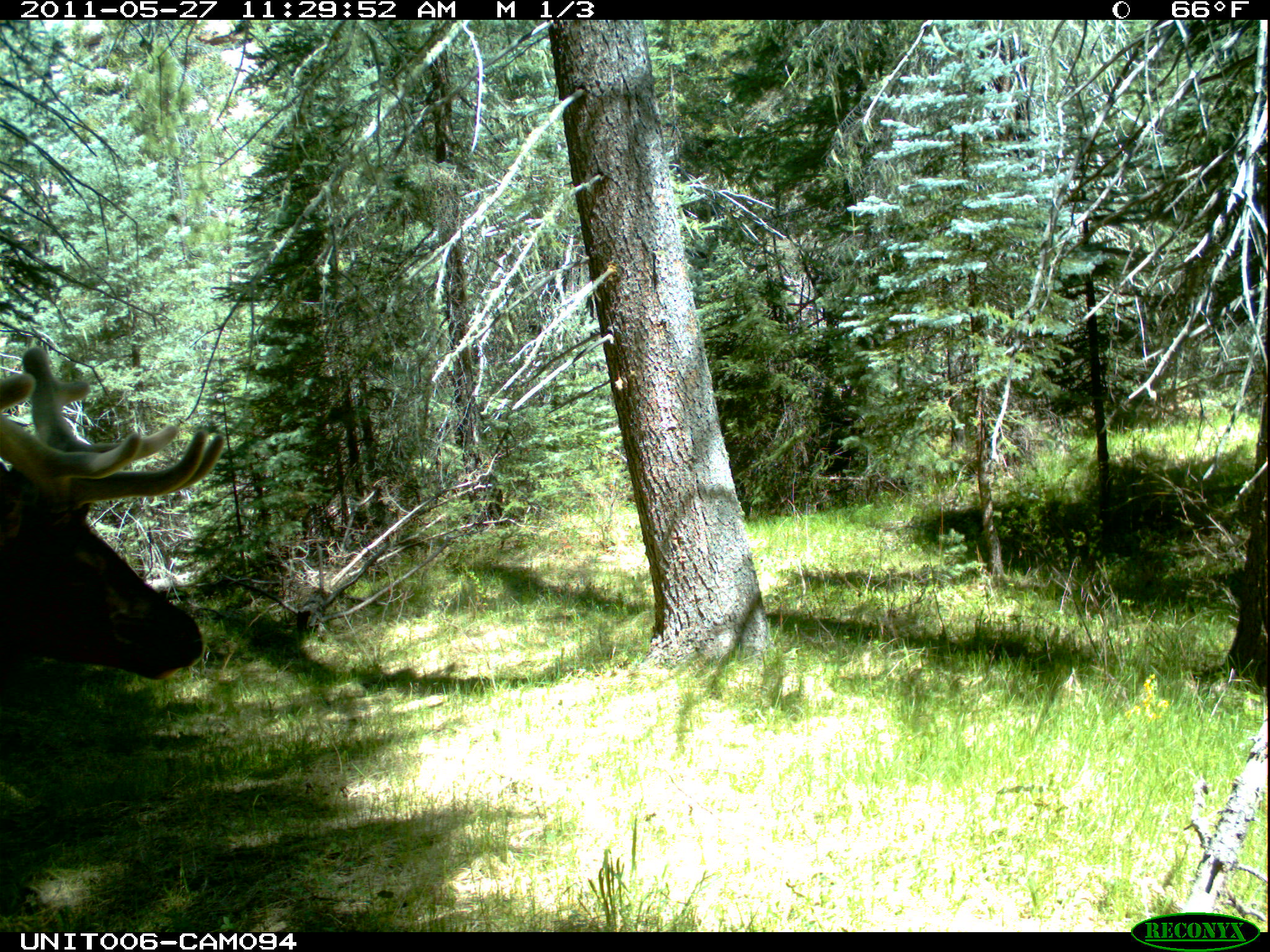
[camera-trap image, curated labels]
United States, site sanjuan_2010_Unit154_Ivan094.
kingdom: Animalia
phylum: Chordata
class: Mammalia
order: Artiodactyla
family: Cervidae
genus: Cervus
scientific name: Cervus elaphus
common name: red deer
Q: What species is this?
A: Cervus elaphus (red deer).